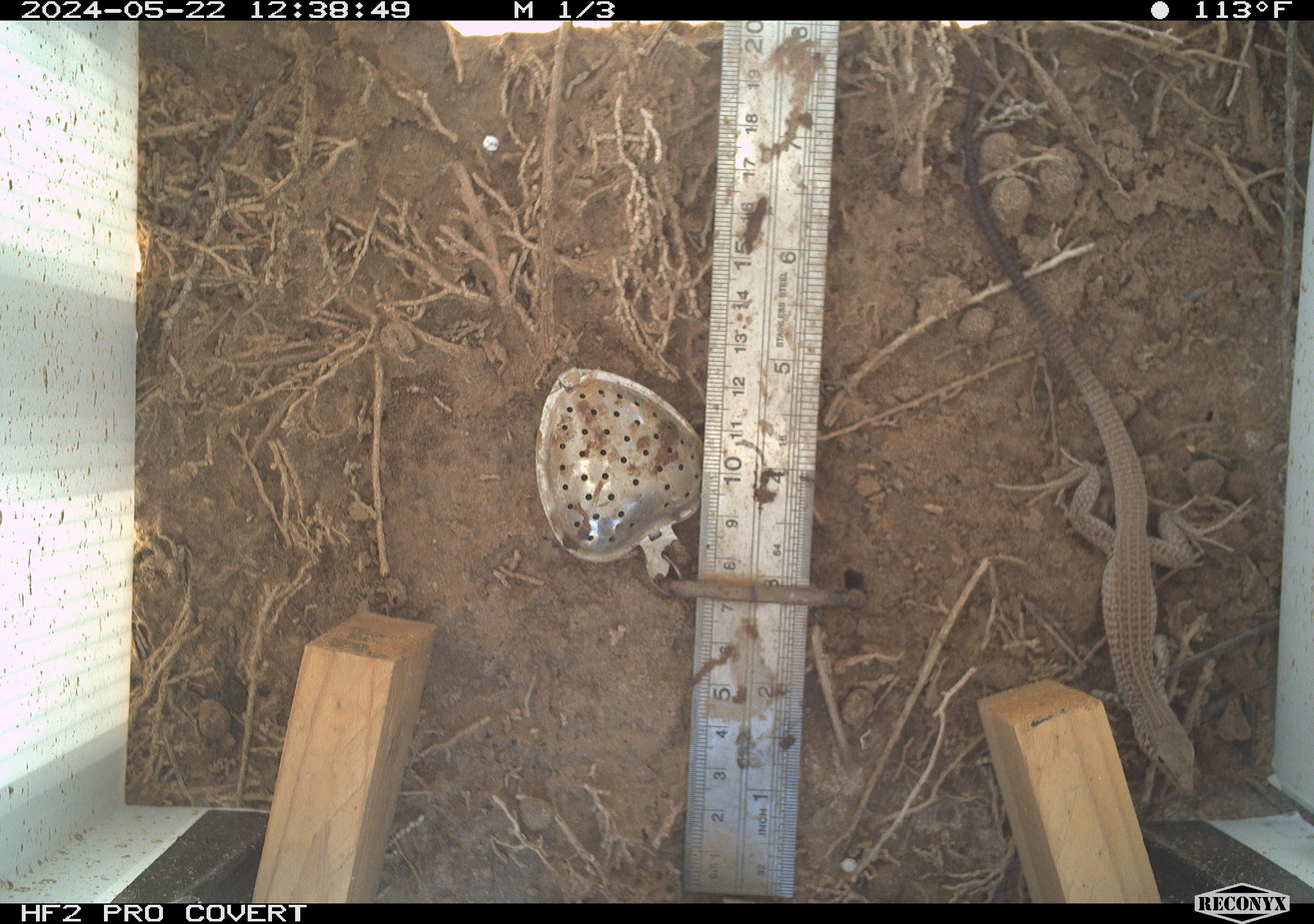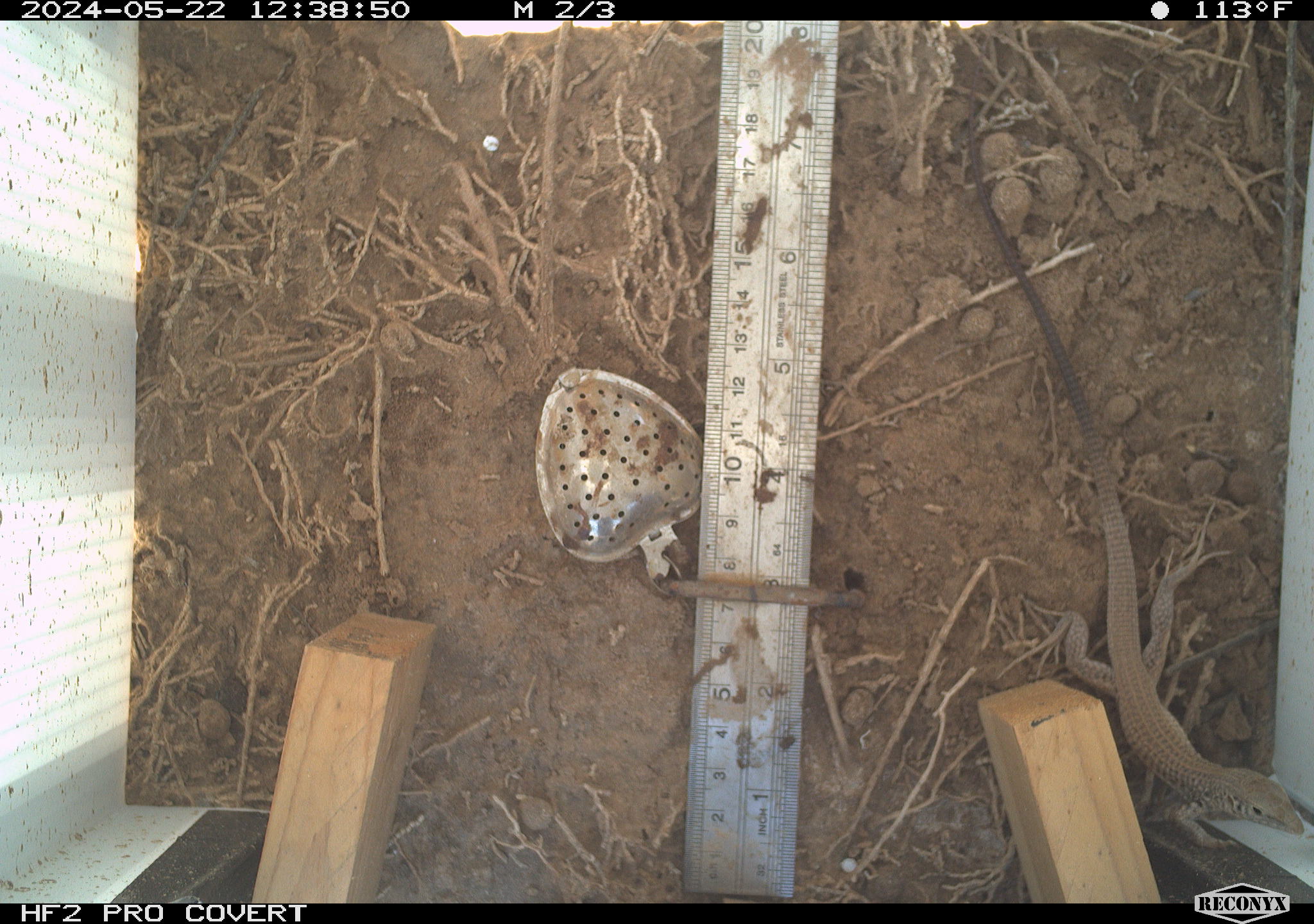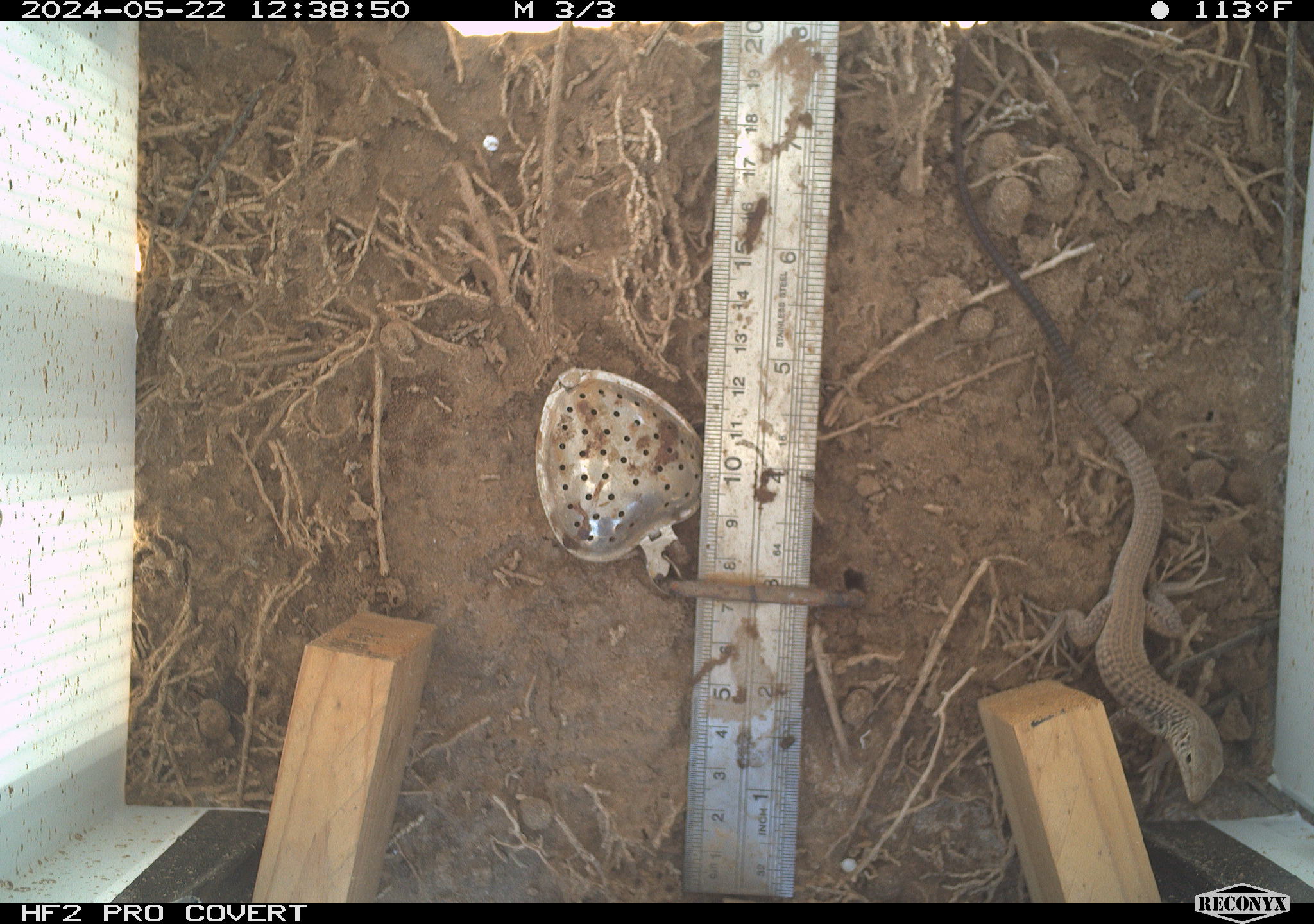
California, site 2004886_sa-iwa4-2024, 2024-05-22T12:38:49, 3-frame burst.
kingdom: Animalia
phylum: Chordata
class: Reptilia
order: Squamata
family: Teiidae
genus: Aspidoscelis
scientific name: Aspidoscelis tigris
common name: western whiptail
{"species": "western whiptail (Aspidoscelis tigris)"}